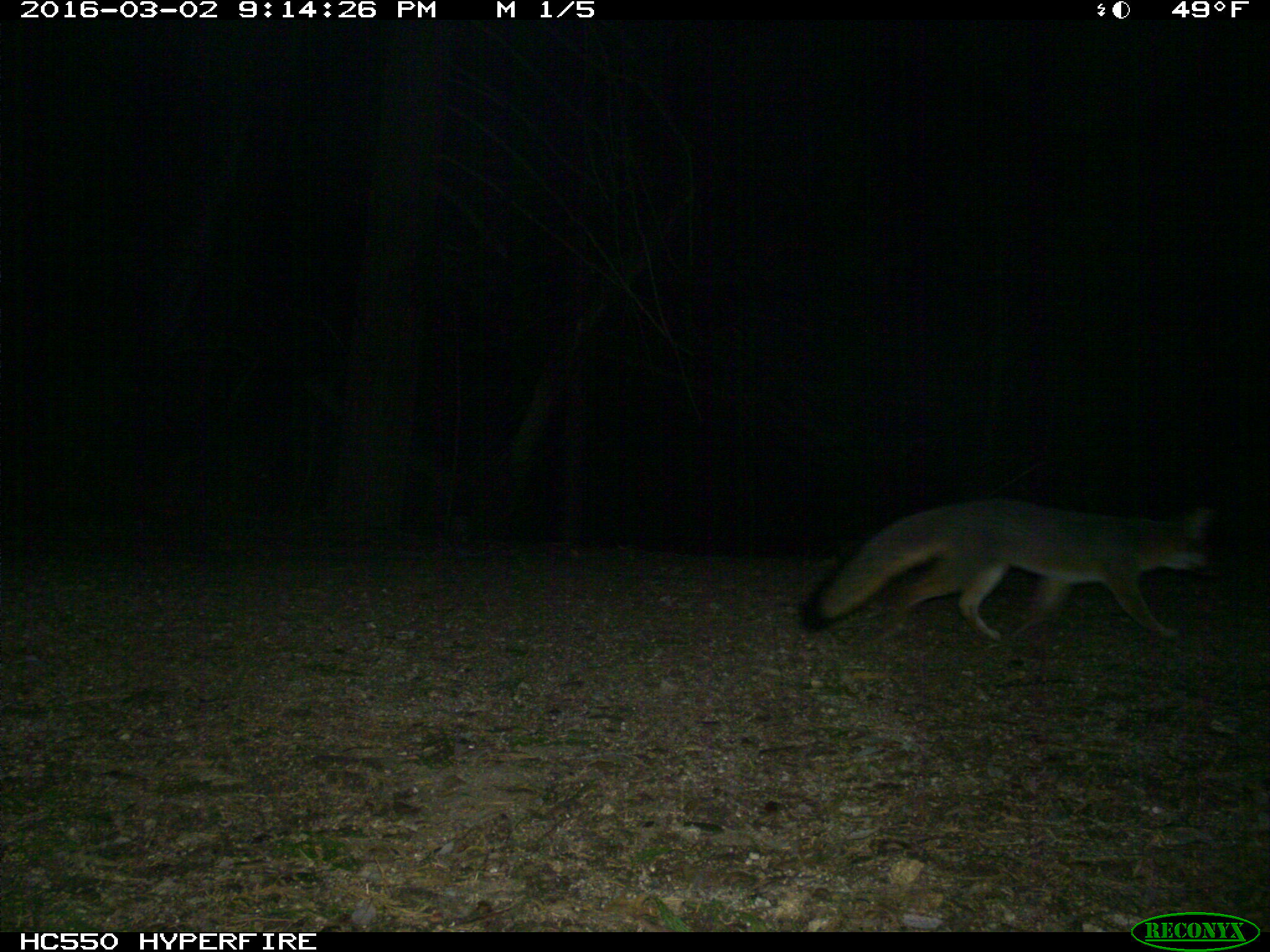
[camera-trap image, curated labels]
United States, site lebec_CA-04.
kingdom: Animalia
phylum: Chordata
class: Mammalia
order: Carnivora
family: Canidae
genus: Urocyon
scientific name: Urocyon cinereoargenteus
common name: gray fox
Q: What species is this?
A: Urocyon cinereoargenteus (gray fox).